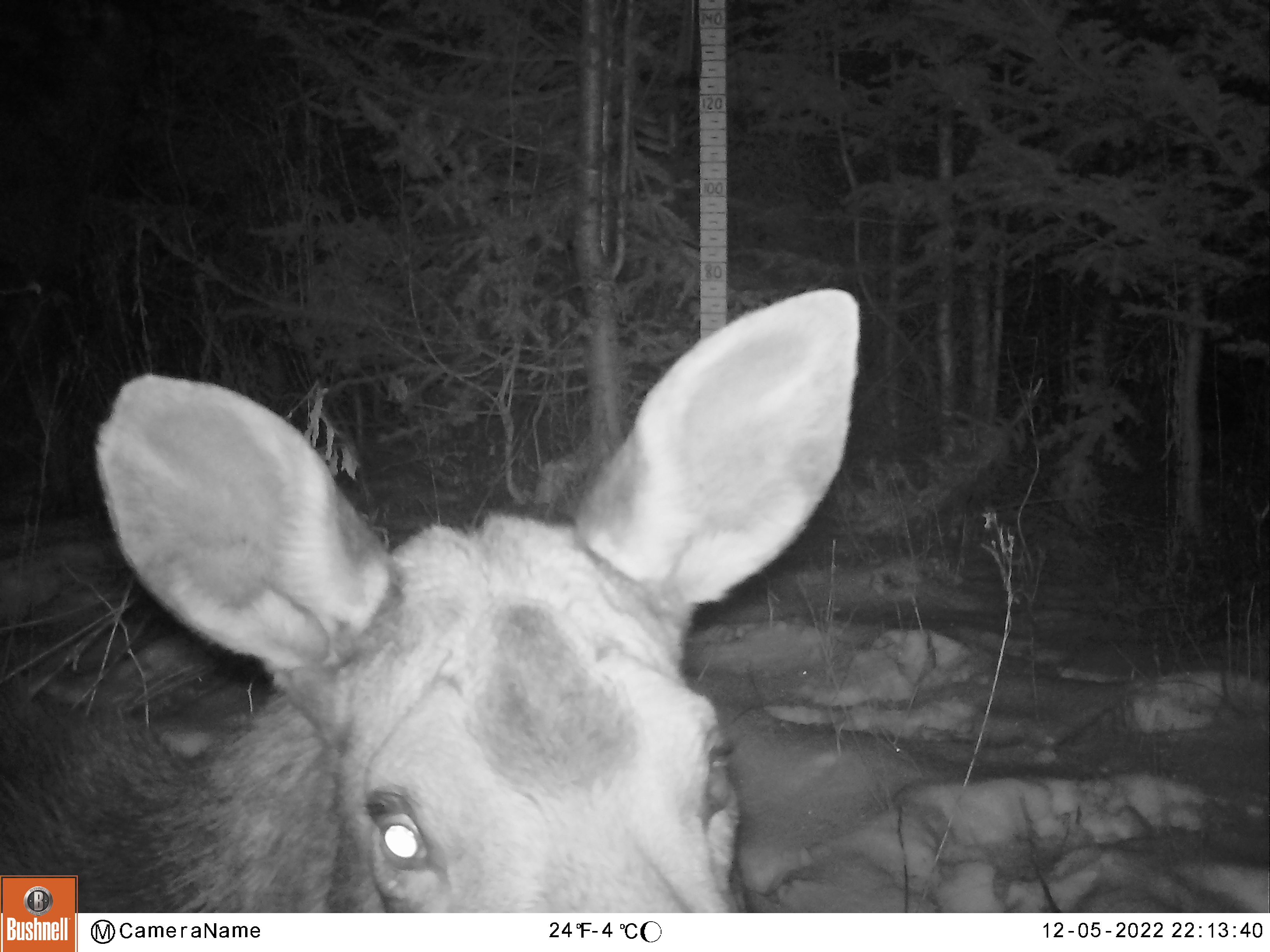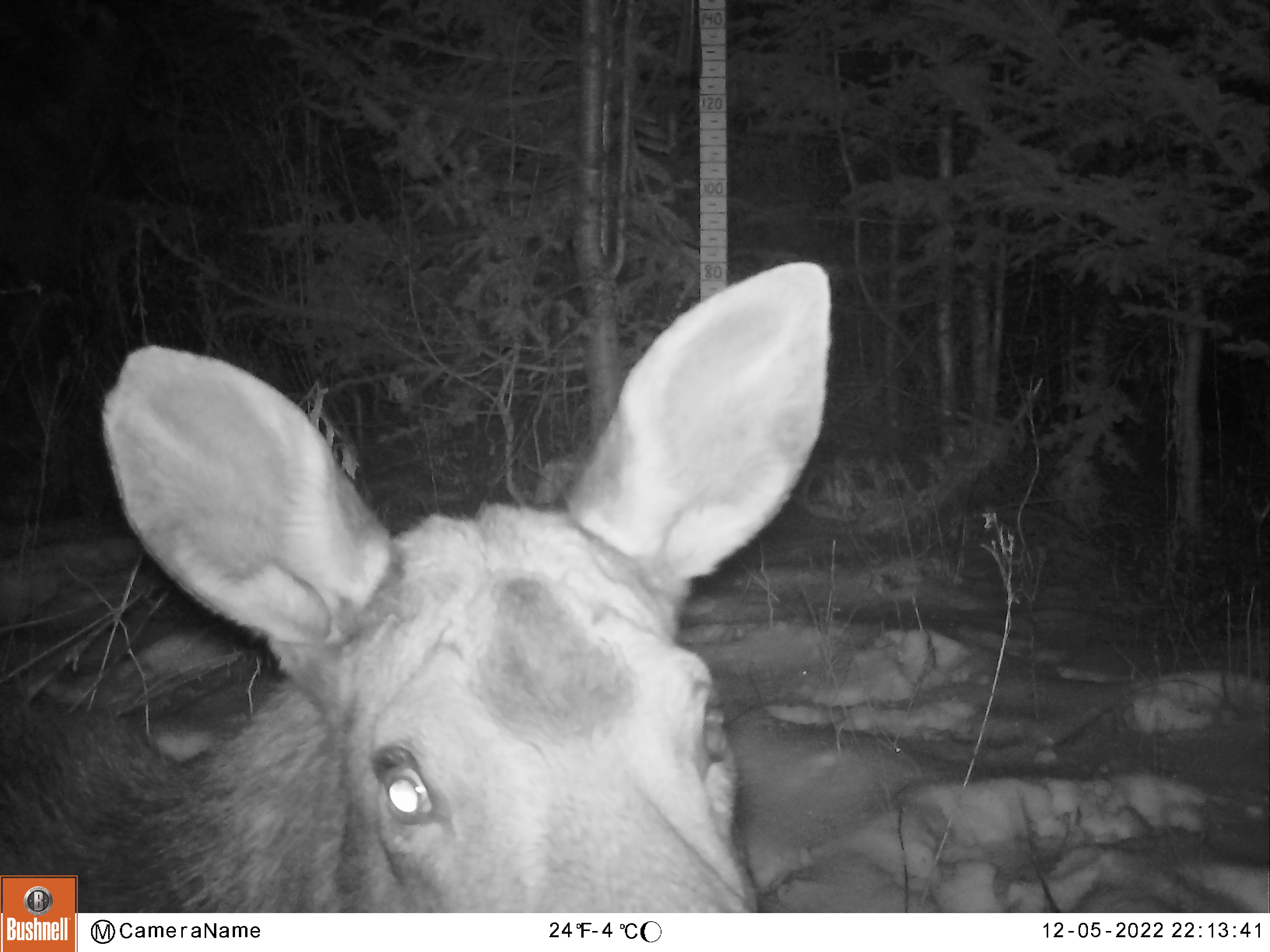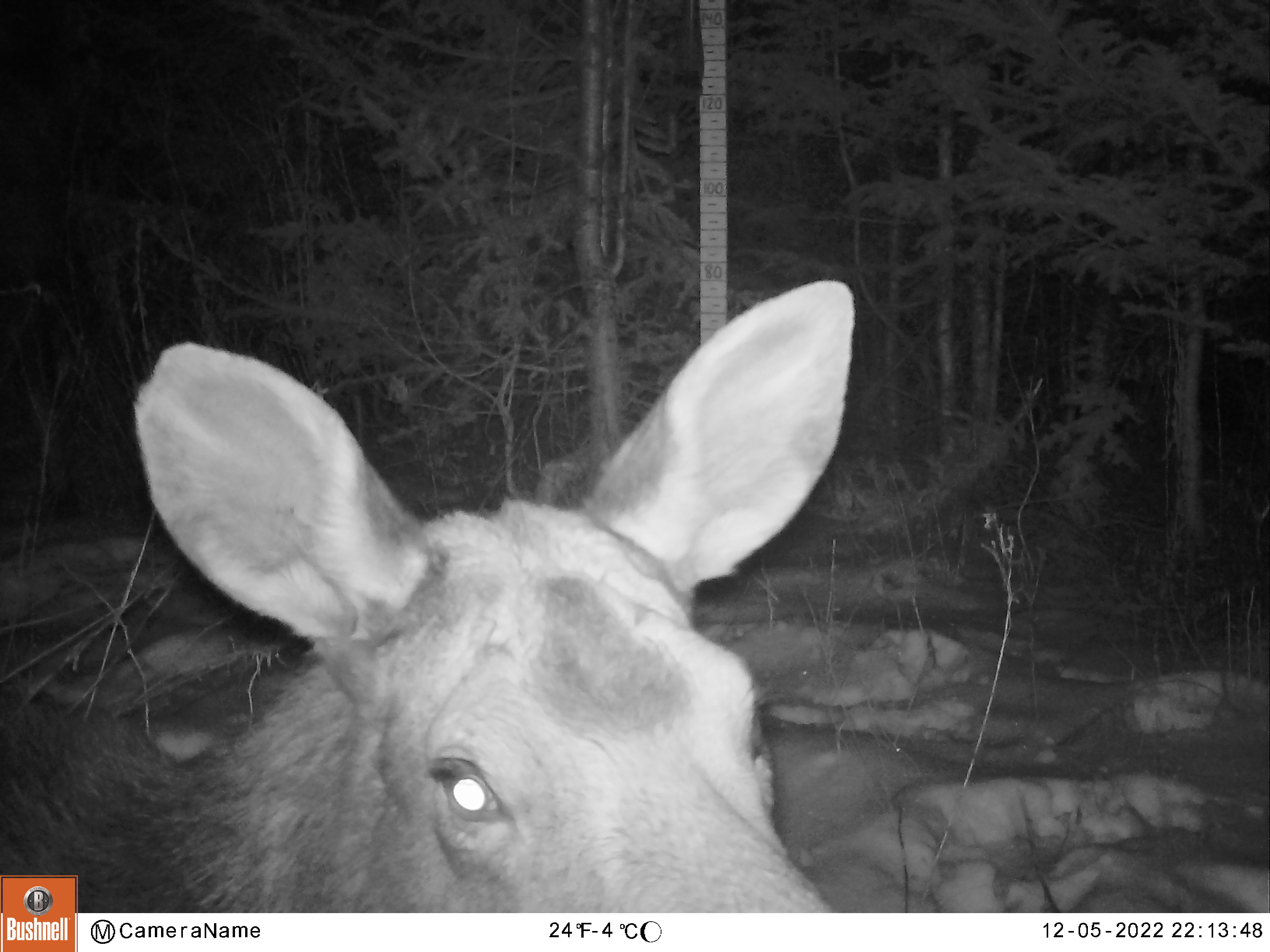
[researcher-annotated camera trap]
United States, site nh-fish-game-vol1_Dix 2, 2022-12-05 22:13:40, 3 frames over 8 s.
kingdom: Animalia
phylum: Chordata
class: Mammalia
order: Artiodactyla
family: Cervidae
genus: Alces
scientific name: Alces alces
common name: moose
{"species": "moose (Alces alces)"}